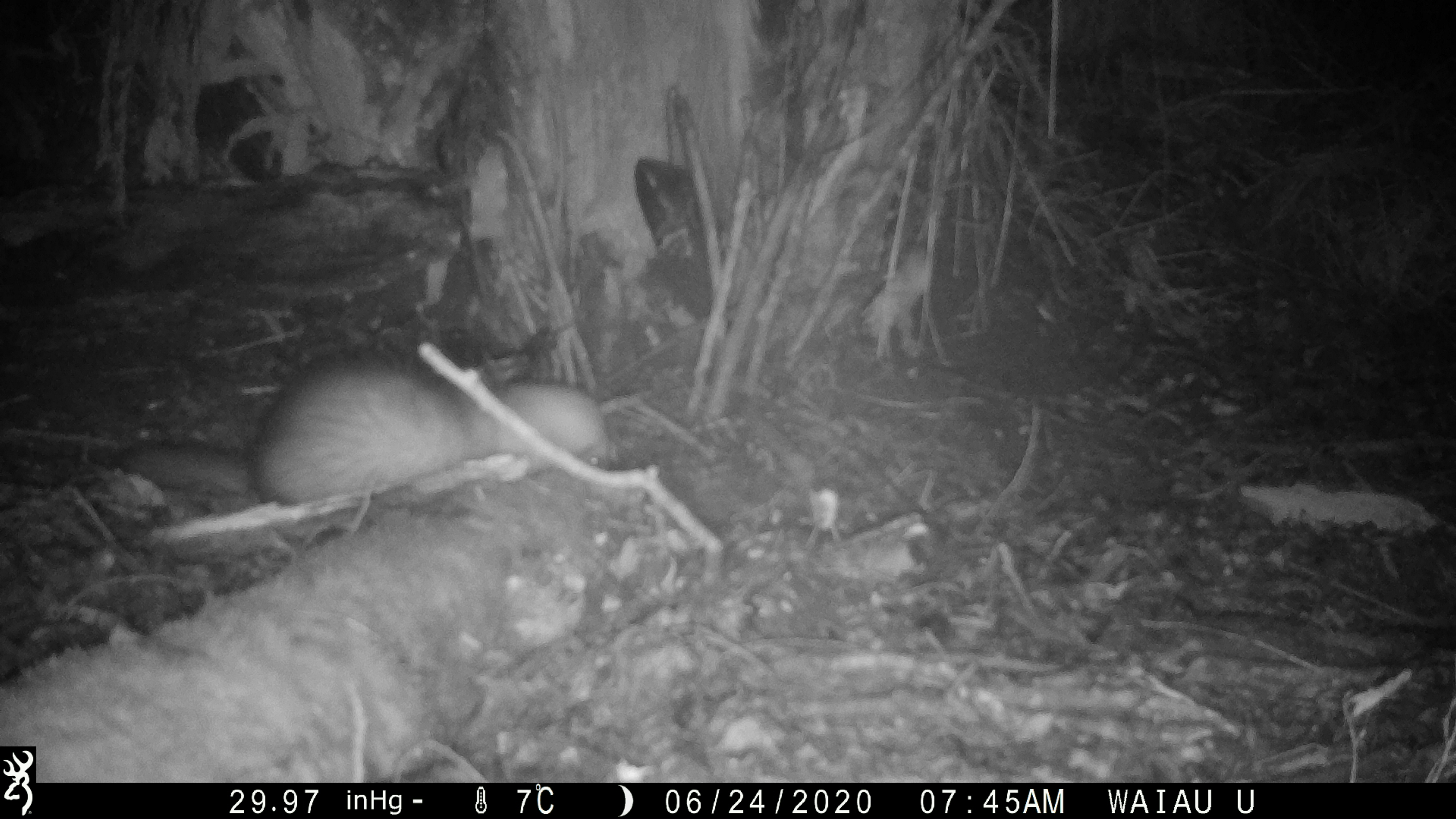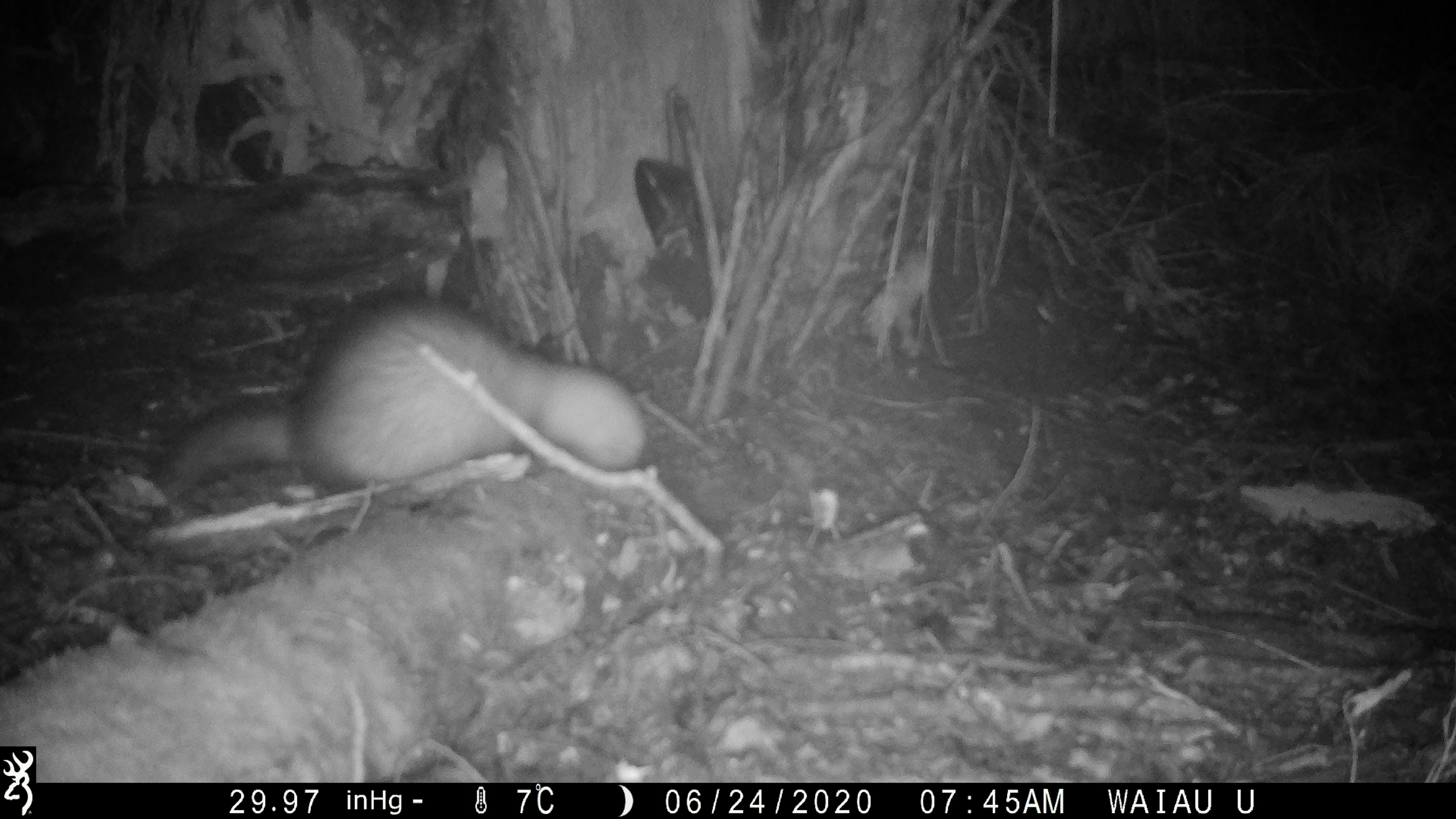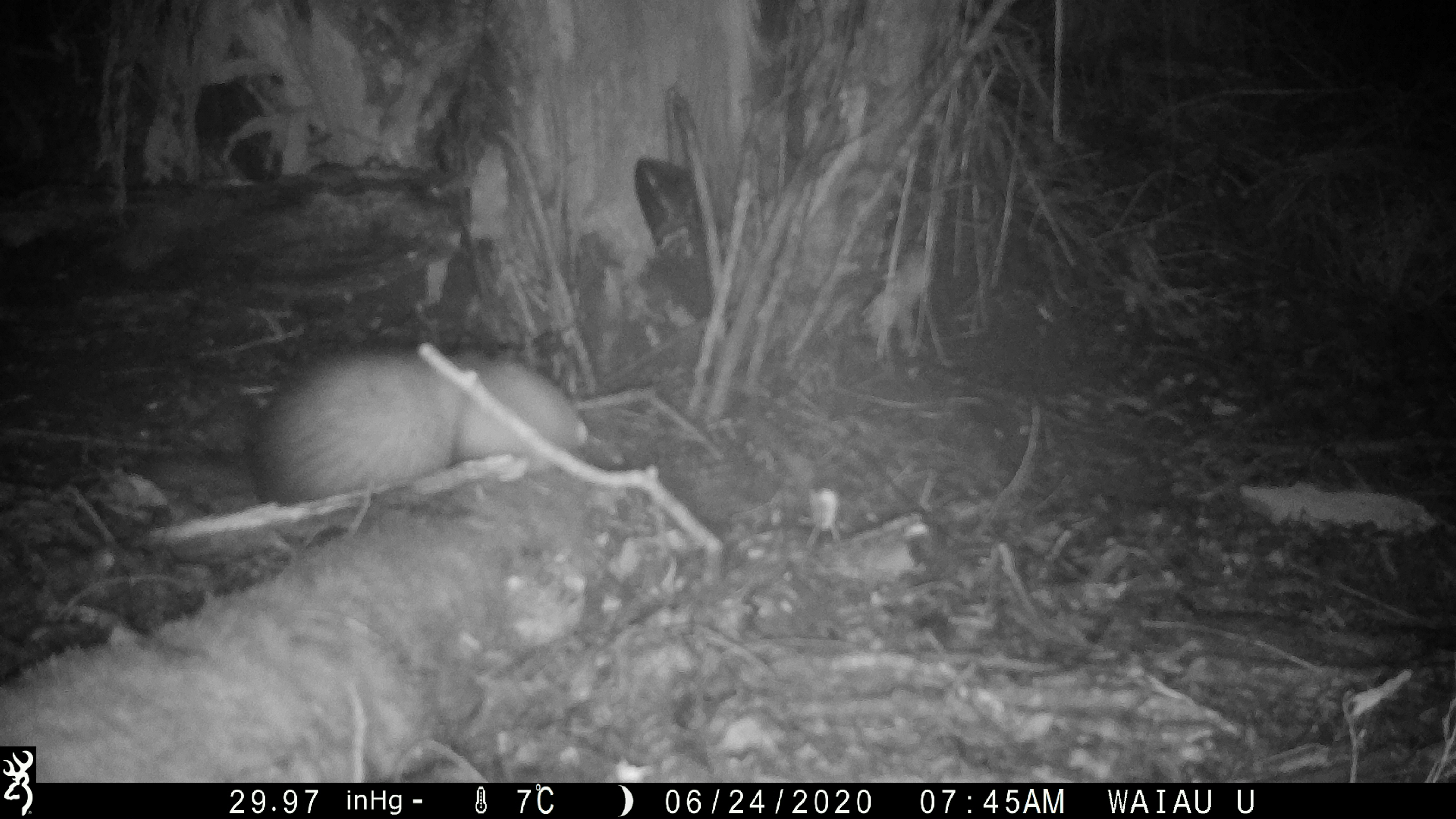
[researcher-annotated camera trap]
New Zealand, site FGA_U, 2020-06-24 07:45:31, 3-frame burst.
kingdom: Animalia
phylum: Chordata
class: Mammalia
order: Carnivora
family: Mustelidae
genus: Mustela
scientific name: Mustela furo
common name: ferret